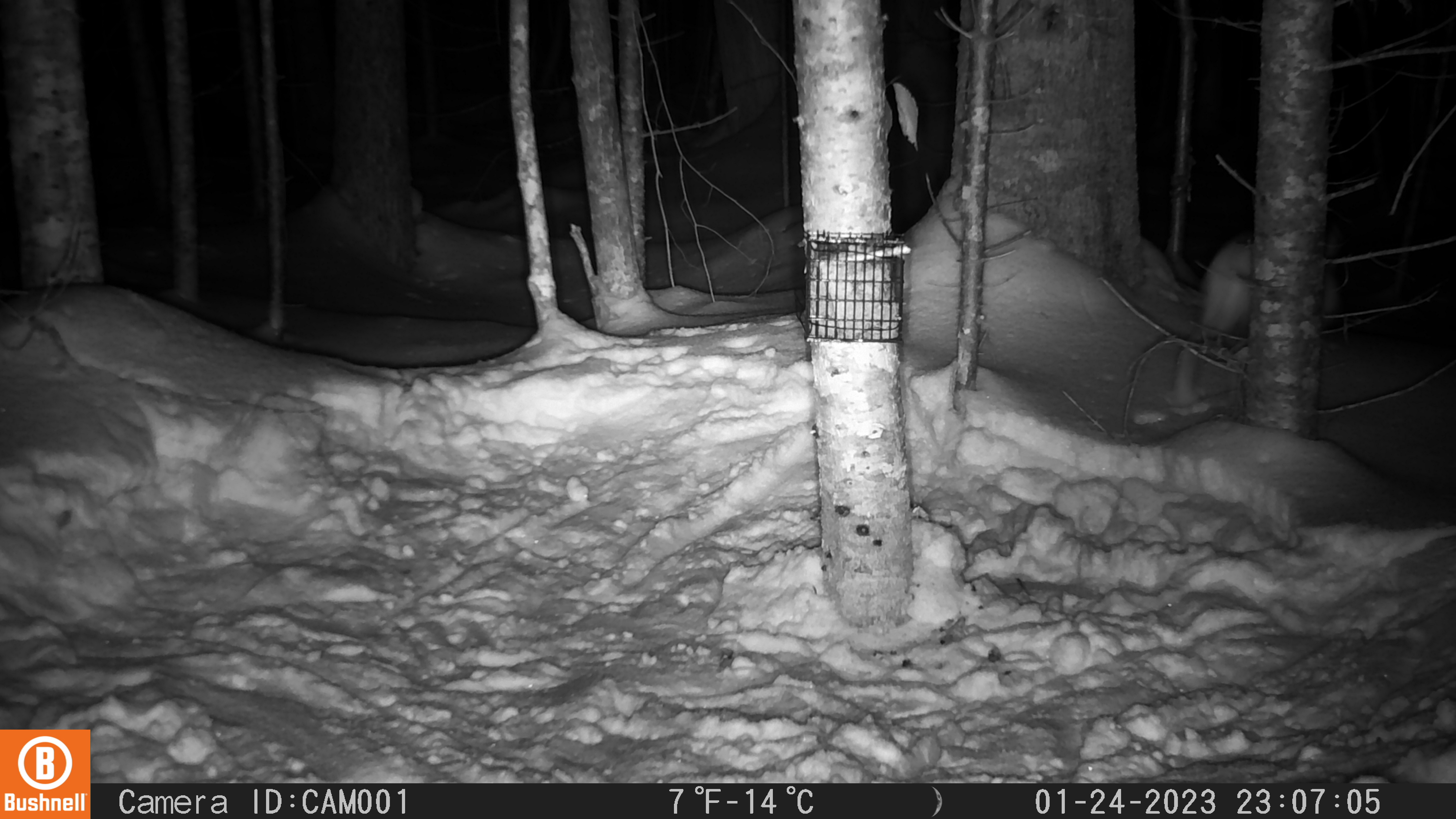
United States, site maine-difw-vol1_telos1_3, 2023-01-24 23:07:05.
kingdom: Animalia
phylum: Chordata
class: Mammalia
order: Lagomorpha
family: Leporidae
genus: Lepus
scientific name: Lepus americanus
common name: snowshoe hare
Snowshoe hare (Lepus americanus).